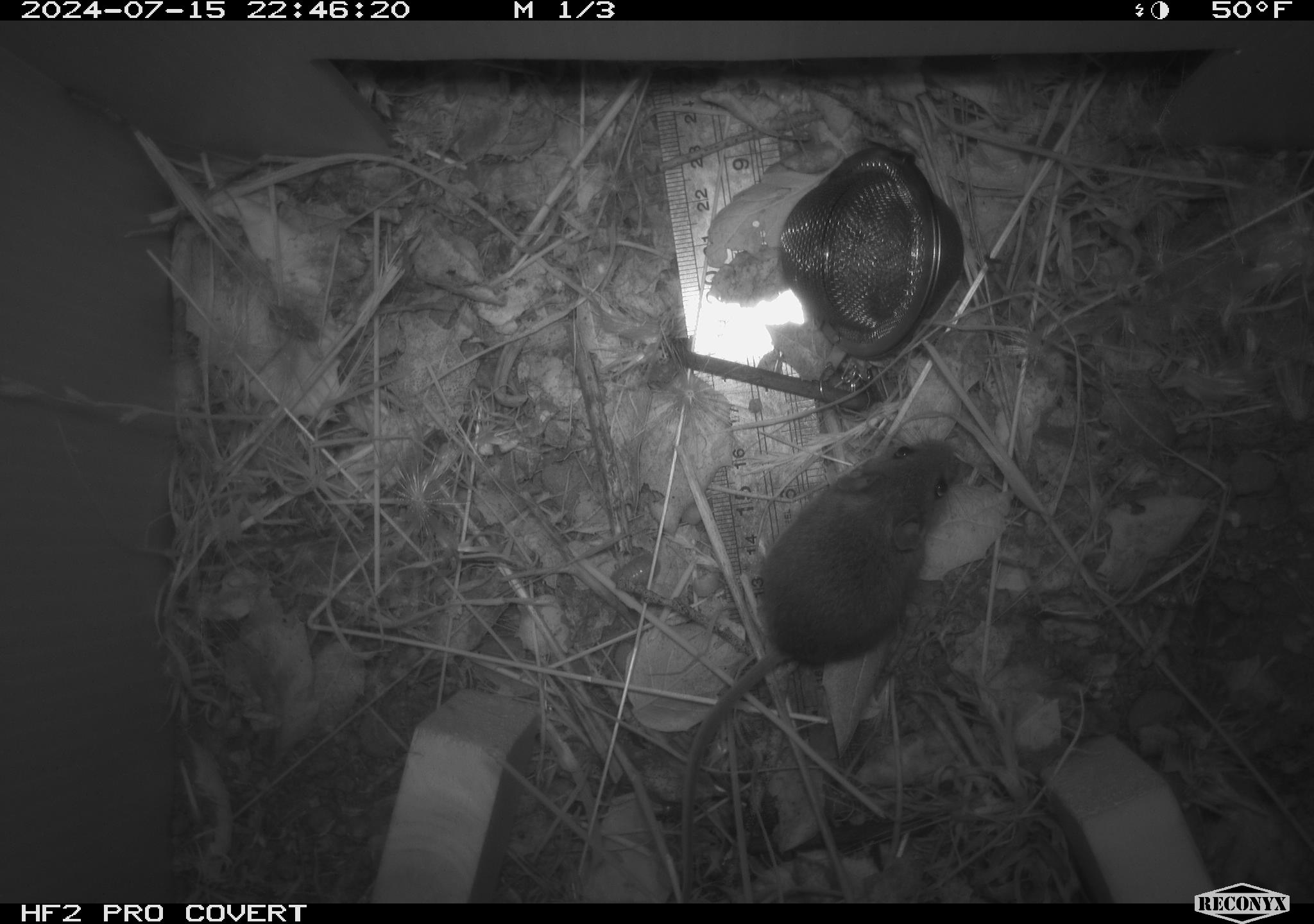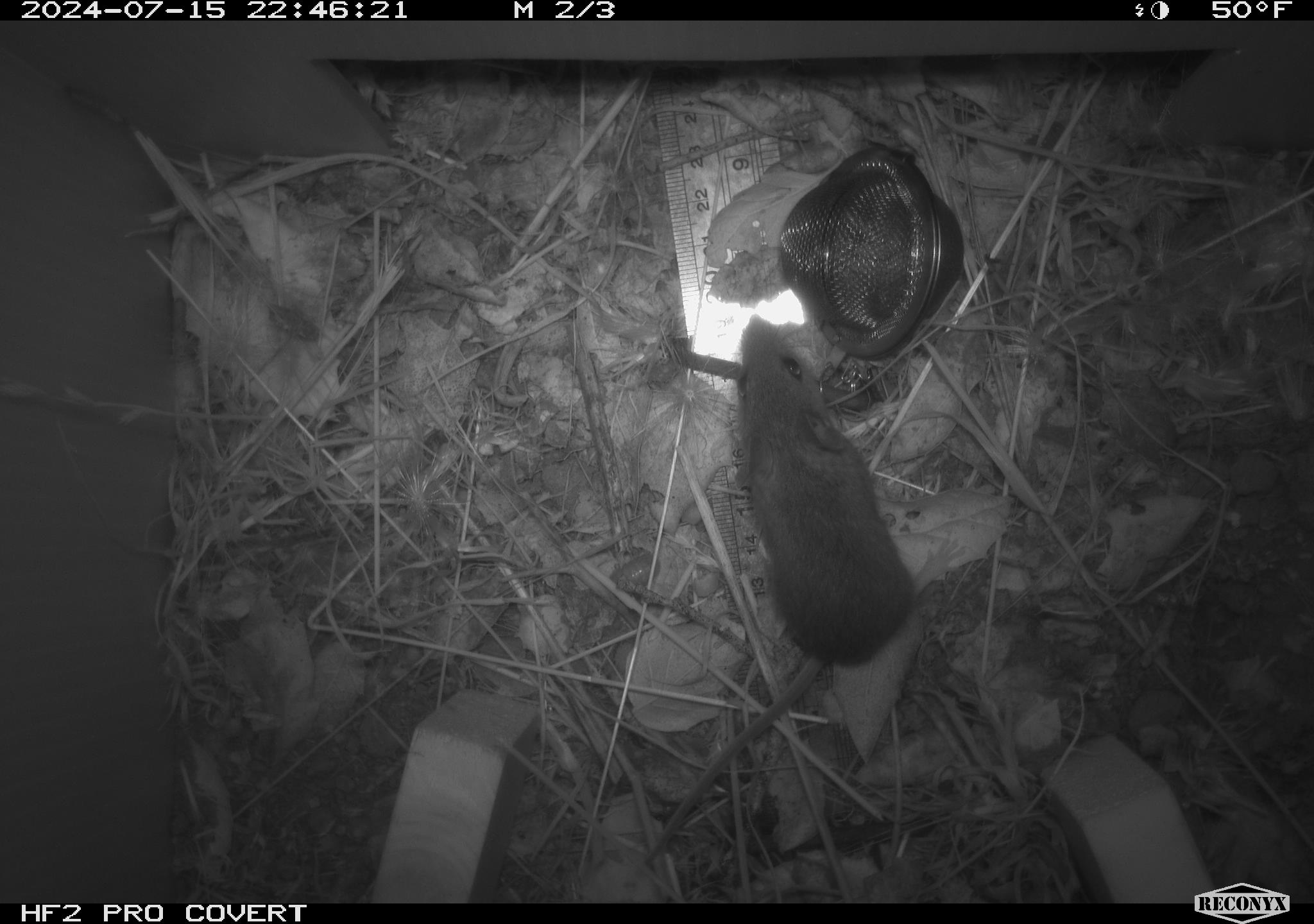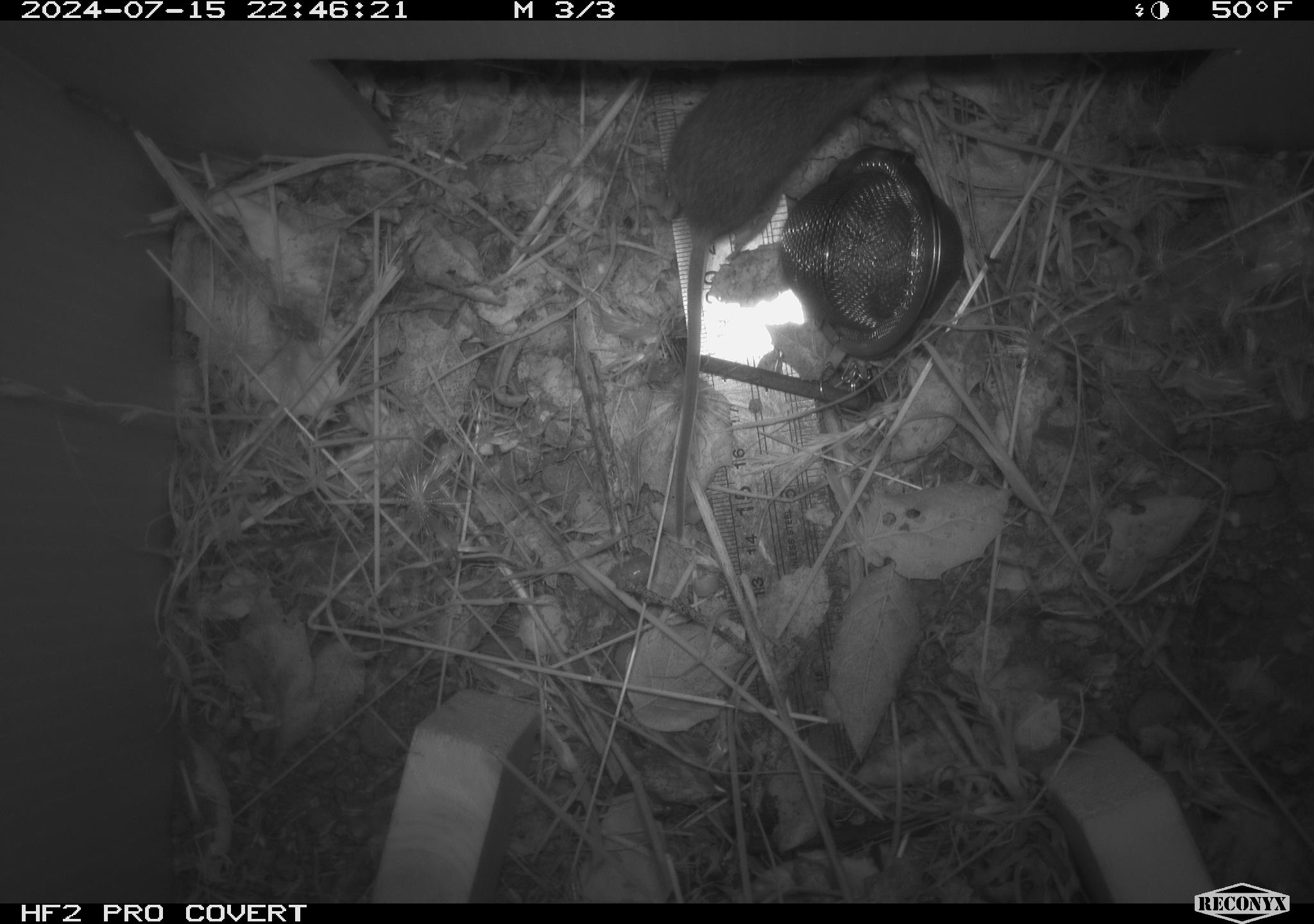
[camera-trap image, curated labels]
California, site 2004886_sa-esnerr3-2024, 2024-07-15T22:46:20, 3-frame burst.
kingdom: Animalia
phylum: Chordata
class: Mammalia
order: Rodentia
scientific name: Rodentia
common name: rodent